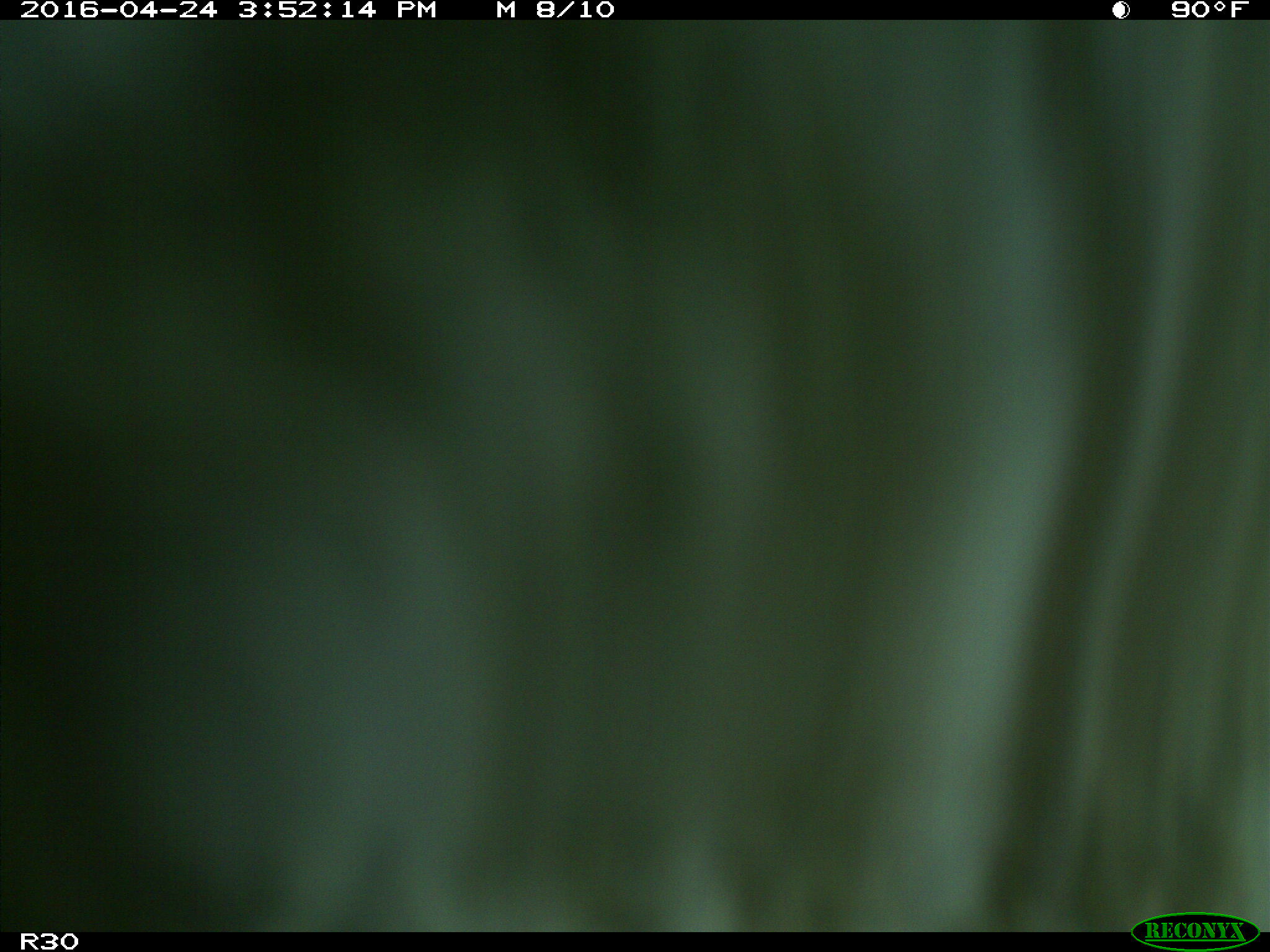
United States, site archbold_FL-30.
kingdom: Animalia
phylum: Chordata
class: Mammalia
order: Artiodactyla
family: Bovidae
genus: Bos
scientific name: Bos taurus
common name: domestic cow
Bos taurus (domestic cow).